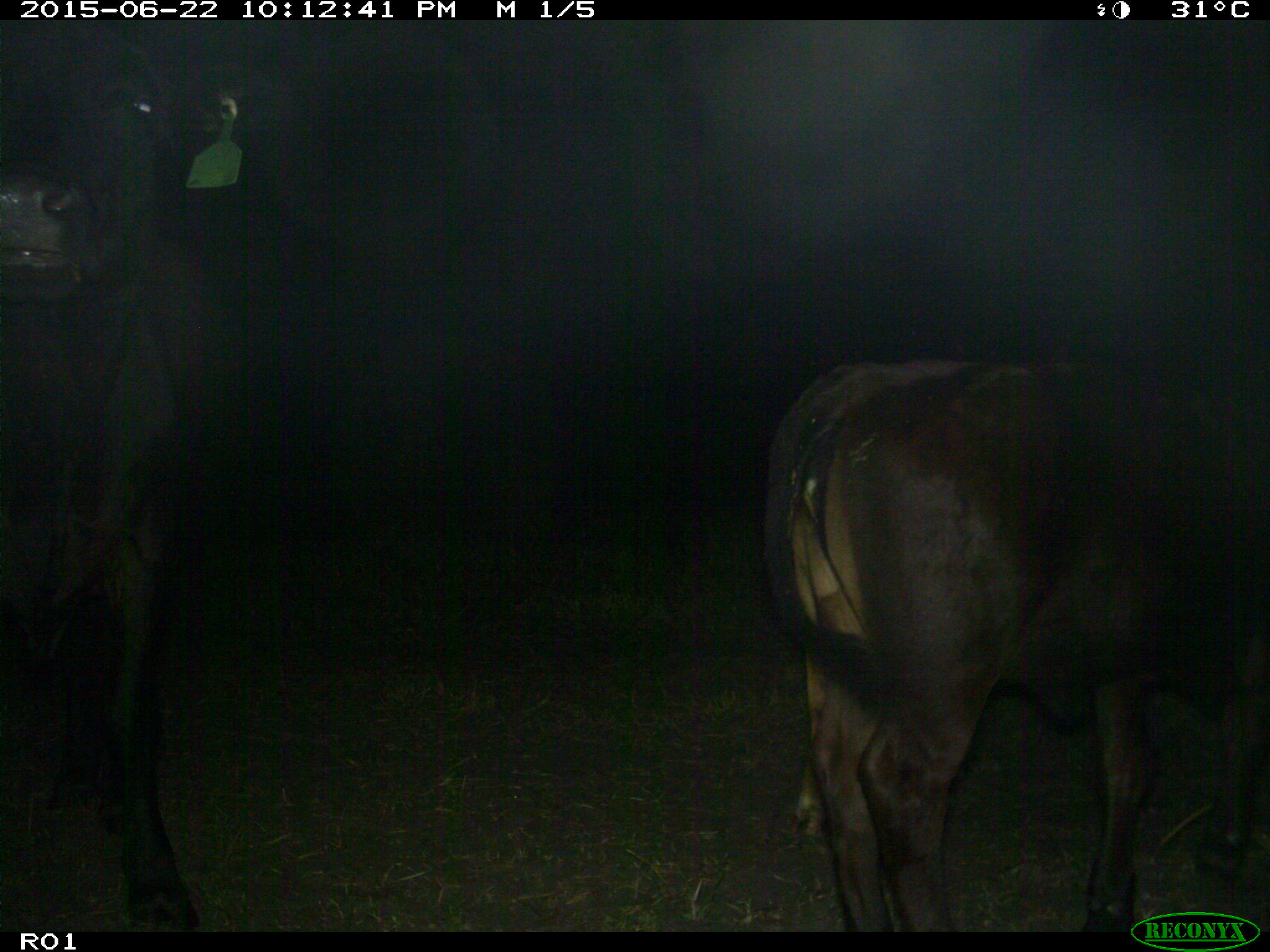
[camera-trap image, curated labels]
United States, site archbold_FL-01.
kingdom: Animalia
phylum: Chordata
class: Mammalia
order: Artiodactyla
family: Bovidae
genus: Bos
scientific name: Bos taurus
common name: domestic cow